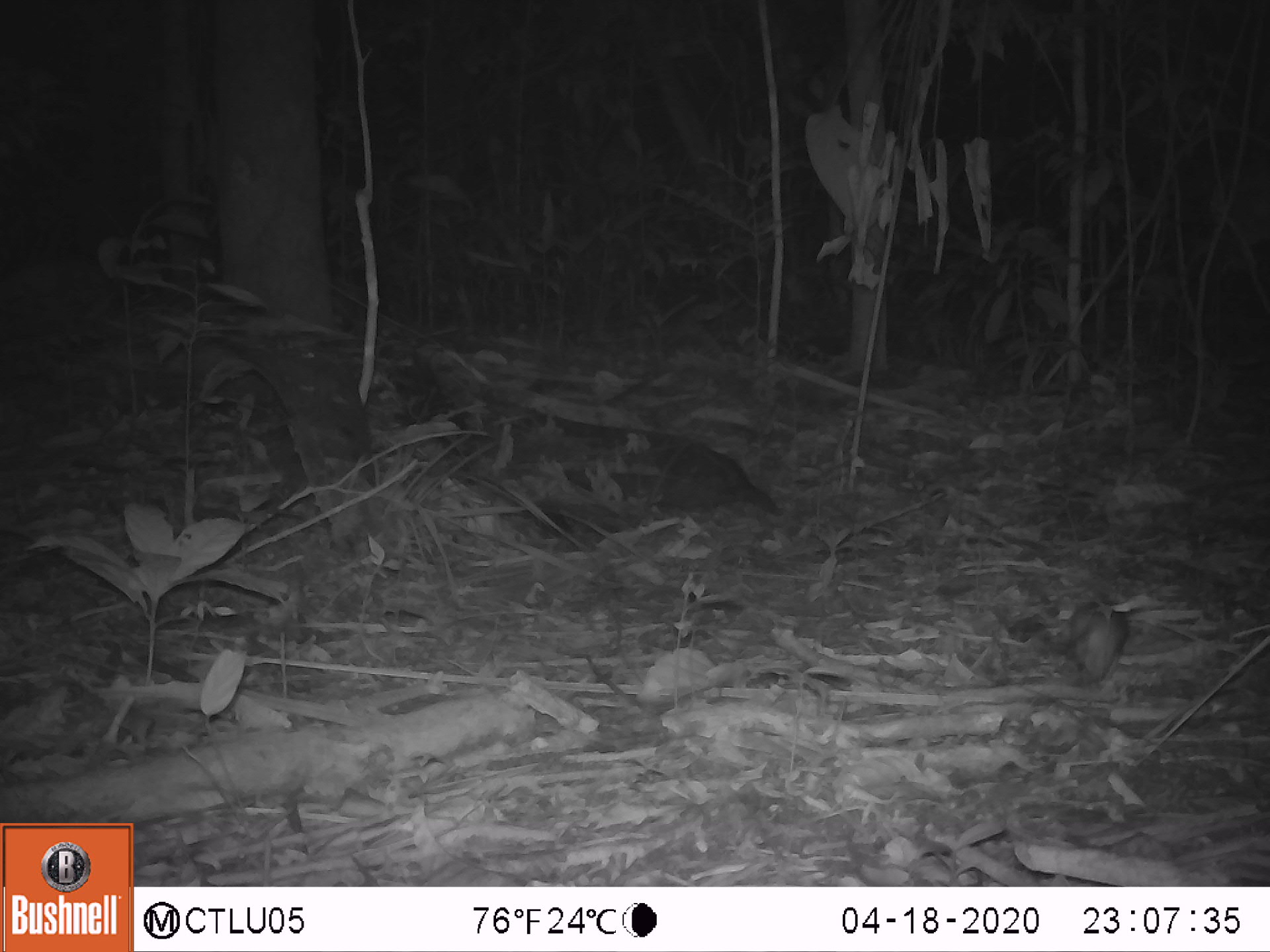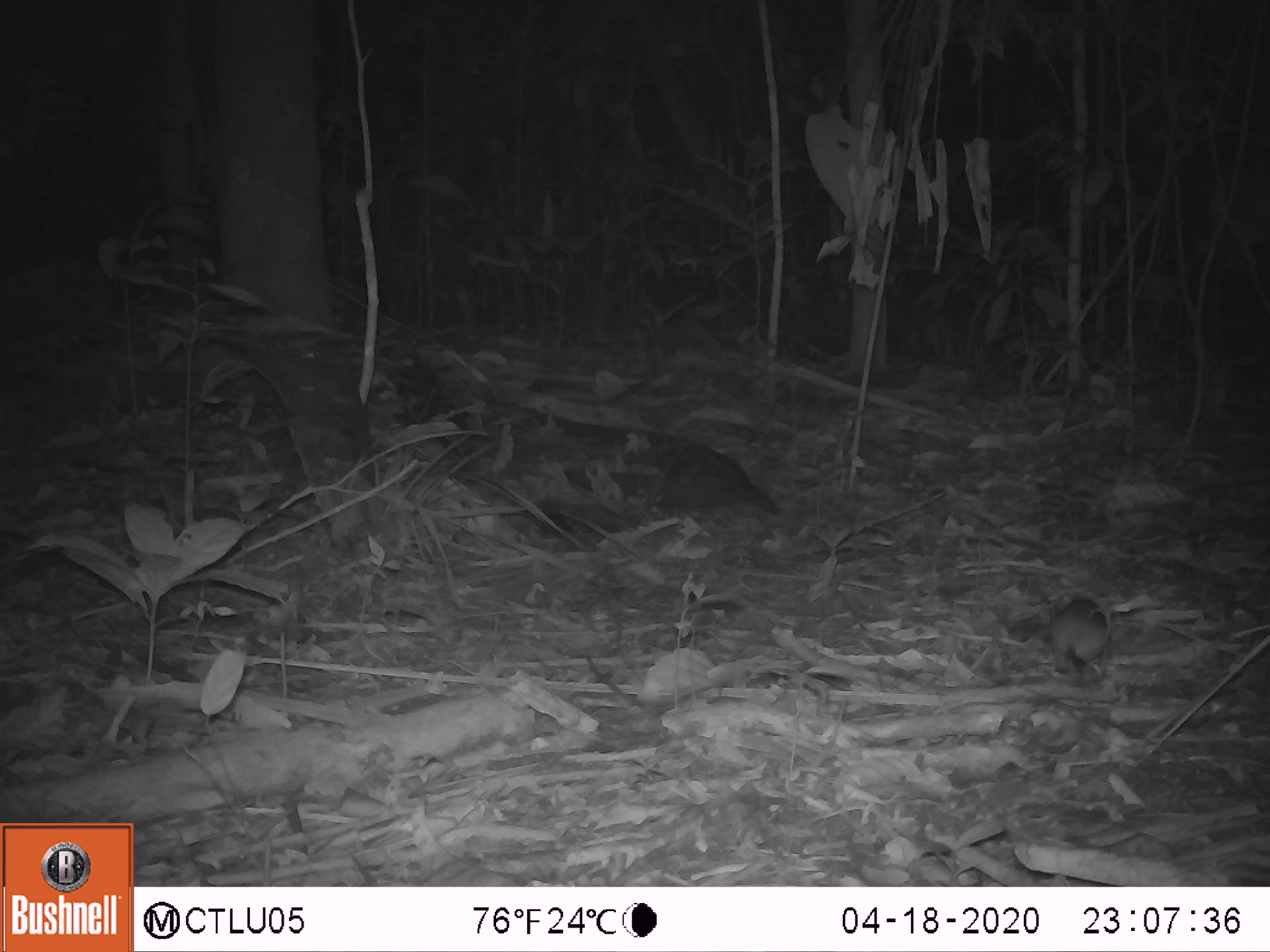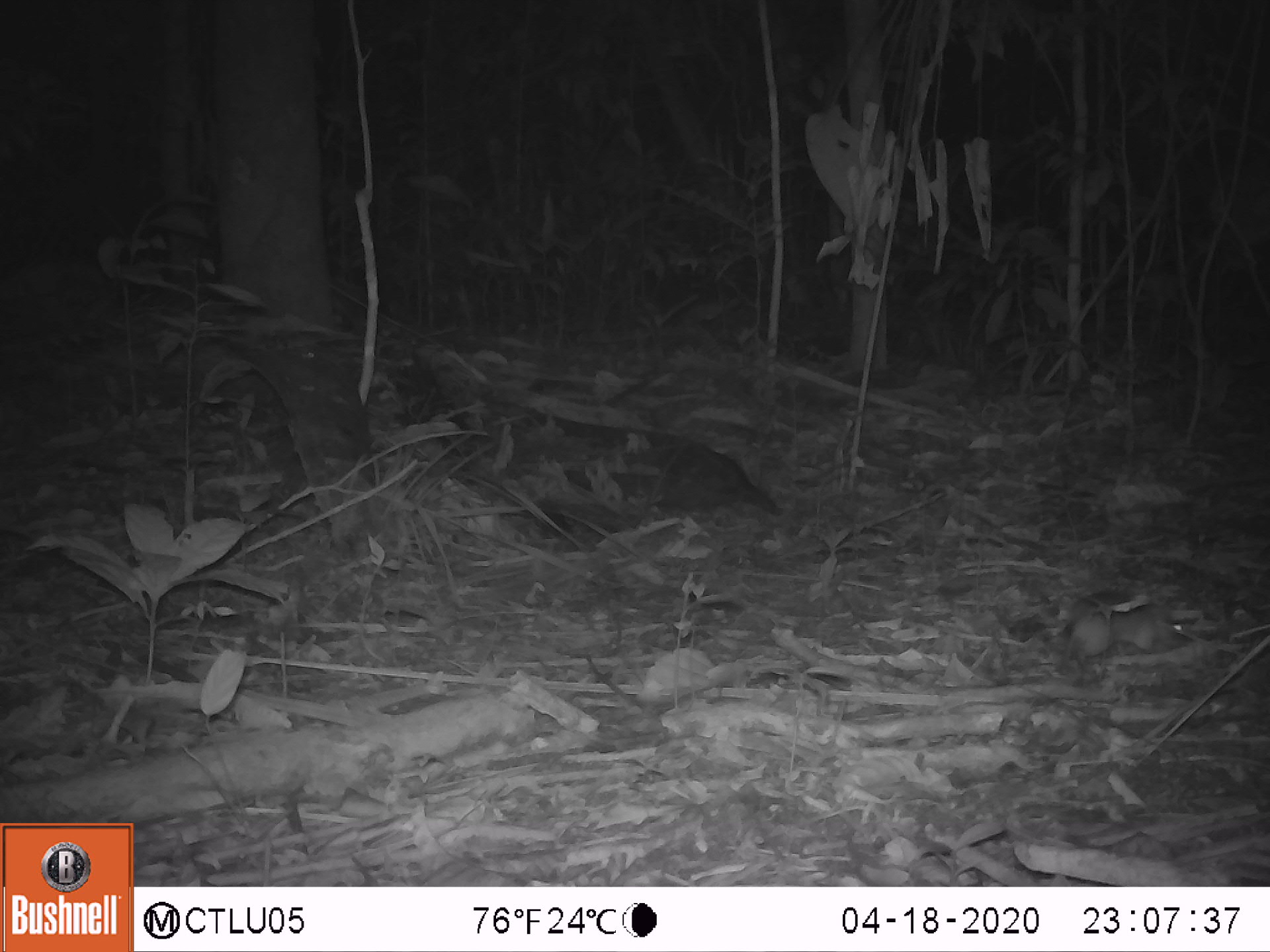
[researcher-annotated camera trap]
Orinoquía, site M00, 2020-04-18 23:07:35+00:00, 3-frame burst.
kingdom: Animalia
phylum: Chordata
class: Mammalia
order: Rodentia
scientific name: Rodentia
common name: rodent